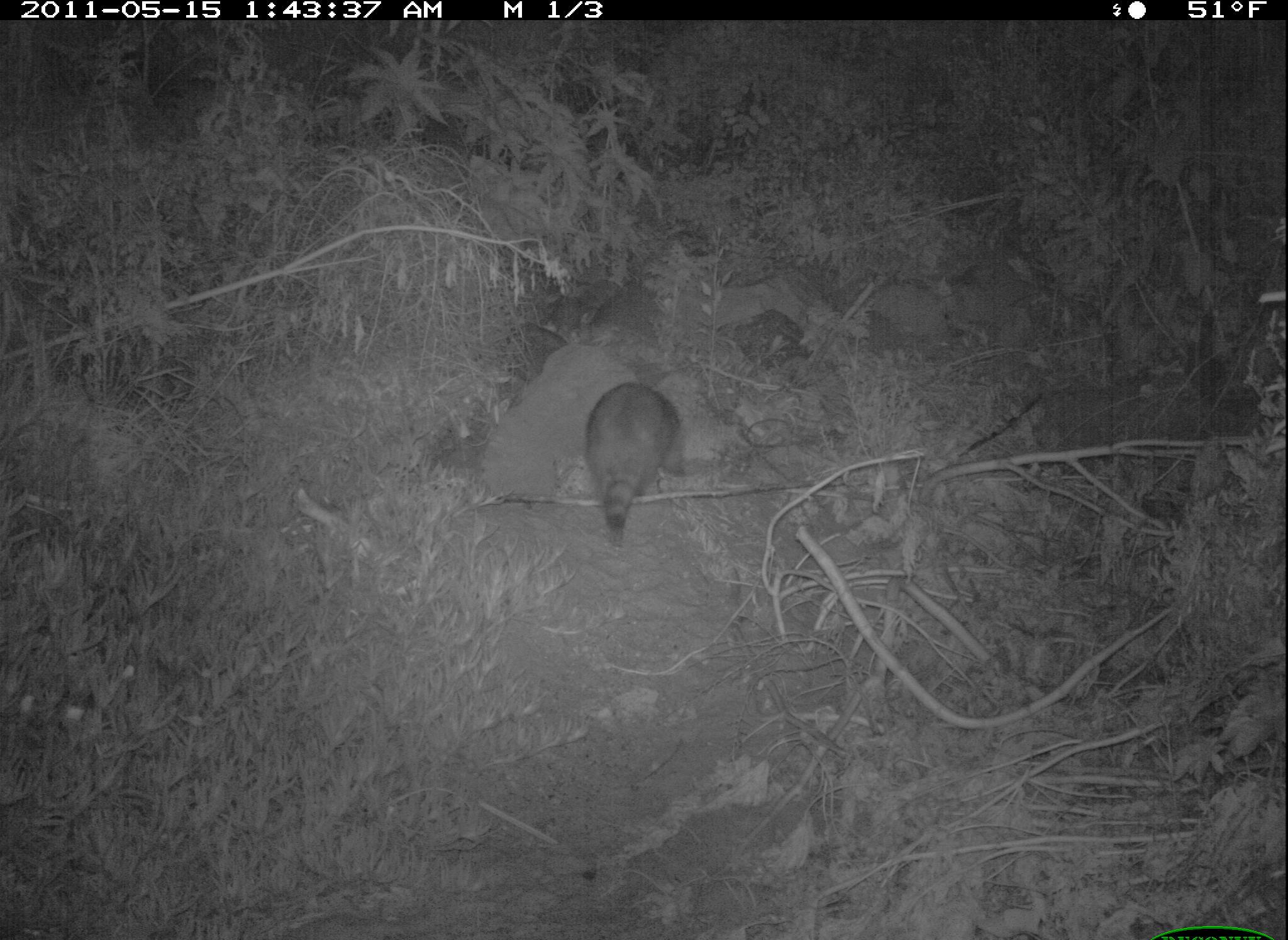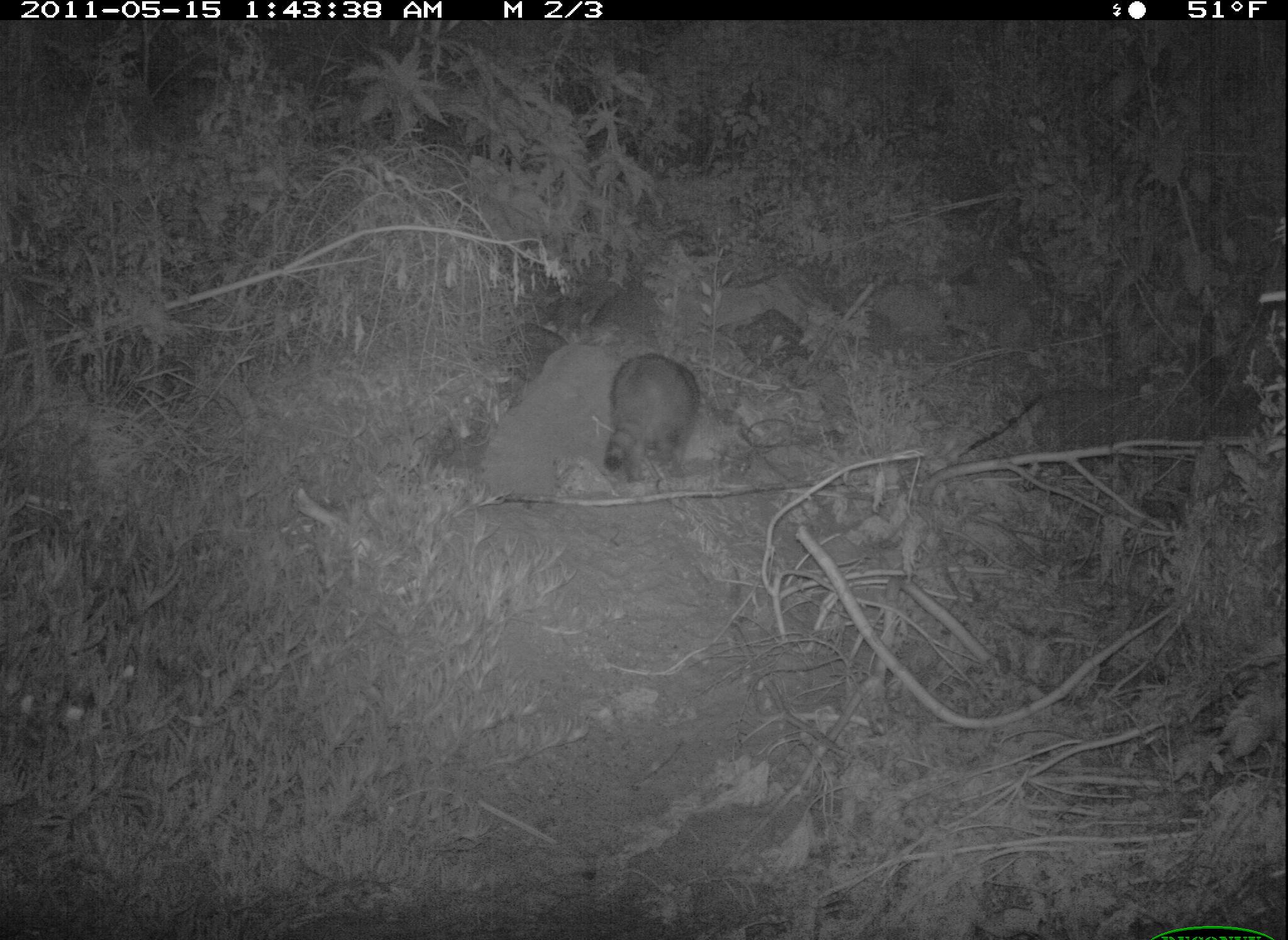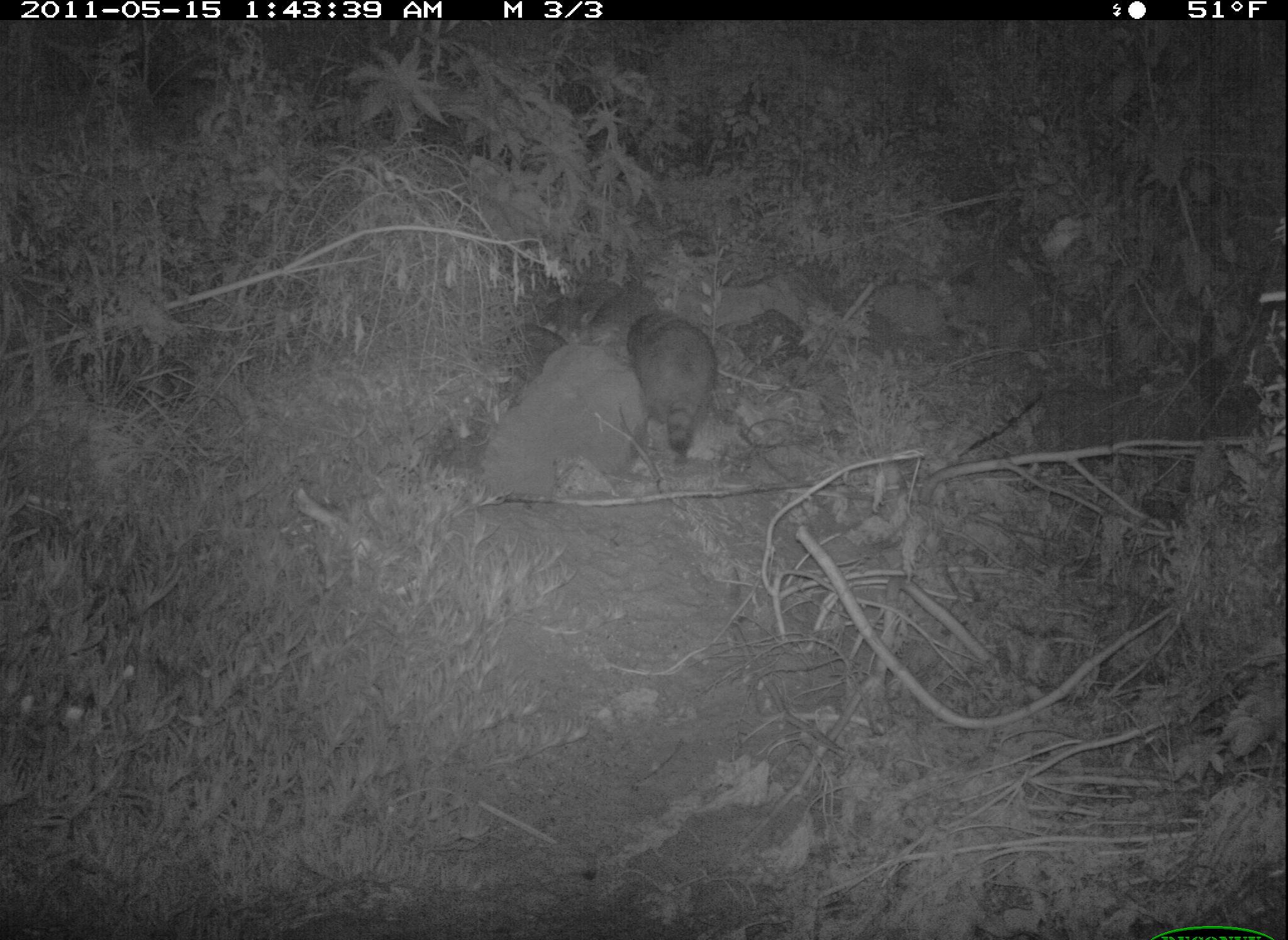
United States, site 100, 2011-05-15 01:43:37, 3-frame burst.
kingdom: Animalia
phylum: Chordata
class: Mammalia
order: Carnivora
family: Procyonidae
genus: Procyon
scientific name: Procyon lotor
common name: raccoon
Raccoon (Procyon lotor).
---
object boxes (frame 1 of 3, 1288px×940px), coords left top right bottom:
raccoon: 575 374 692 546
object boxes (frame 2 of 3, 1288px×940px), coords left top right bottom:
raccoon: 584 319 713 543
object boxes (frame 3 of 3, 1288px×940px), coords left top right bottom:
raccoon: 620 287 728 461